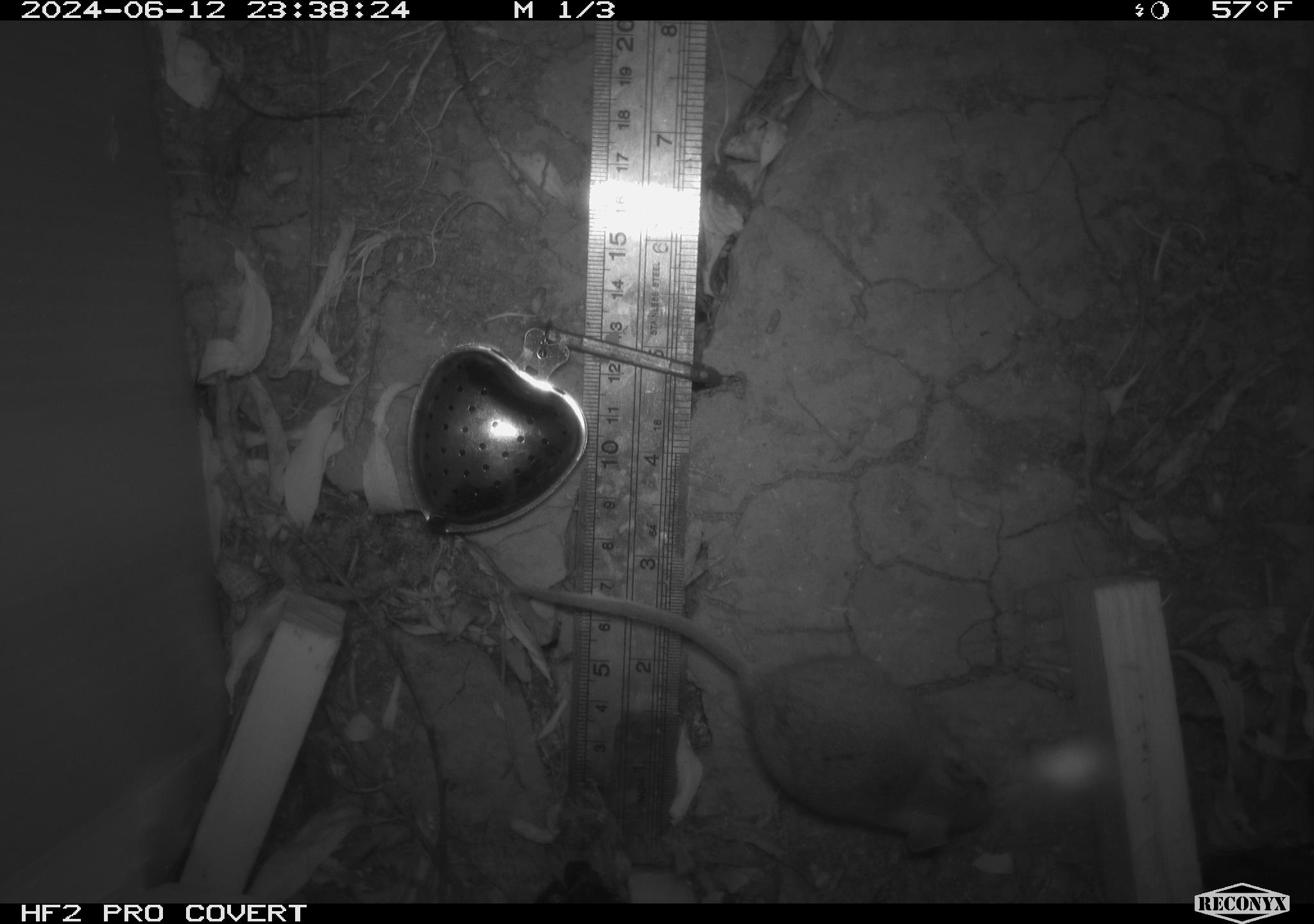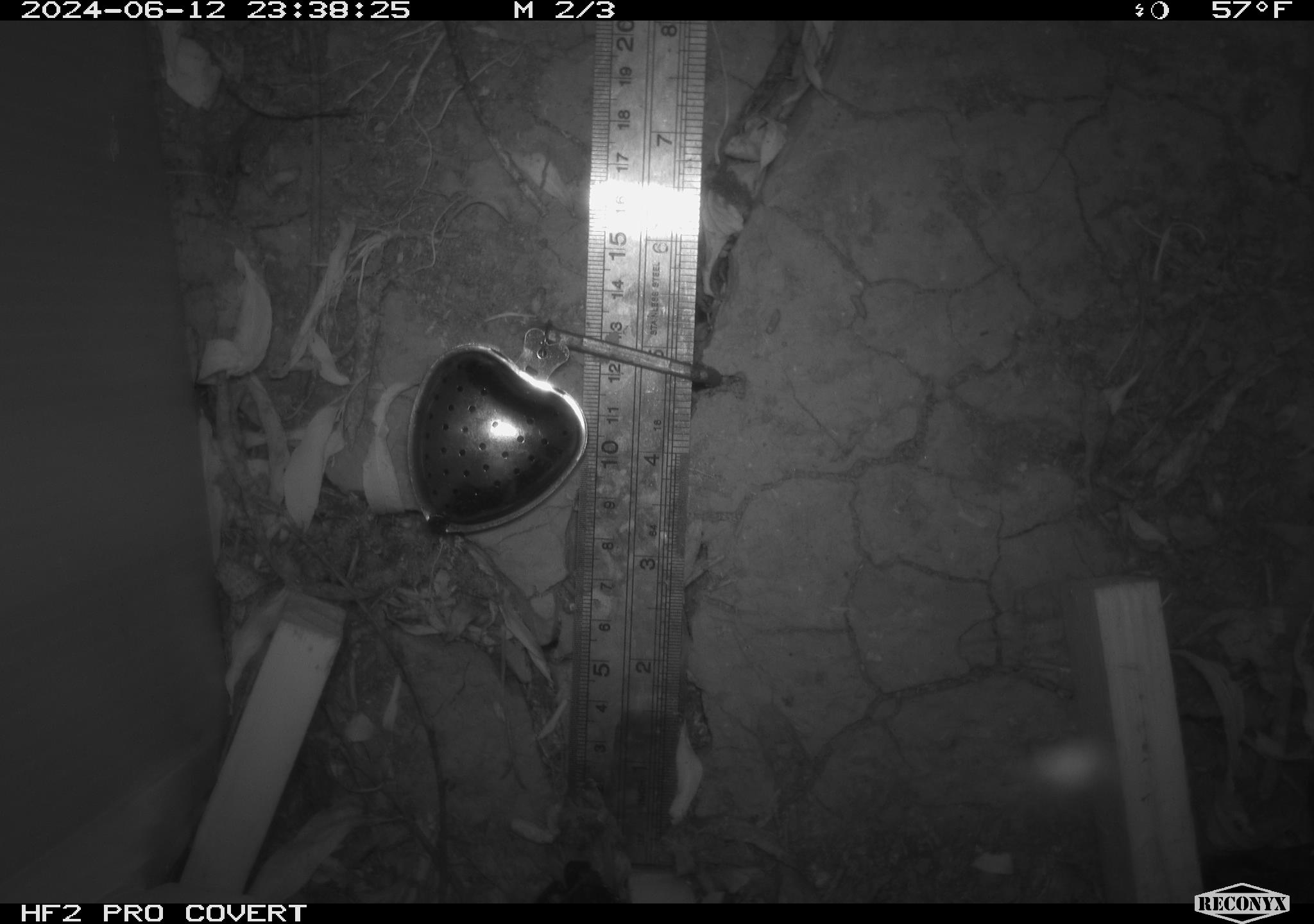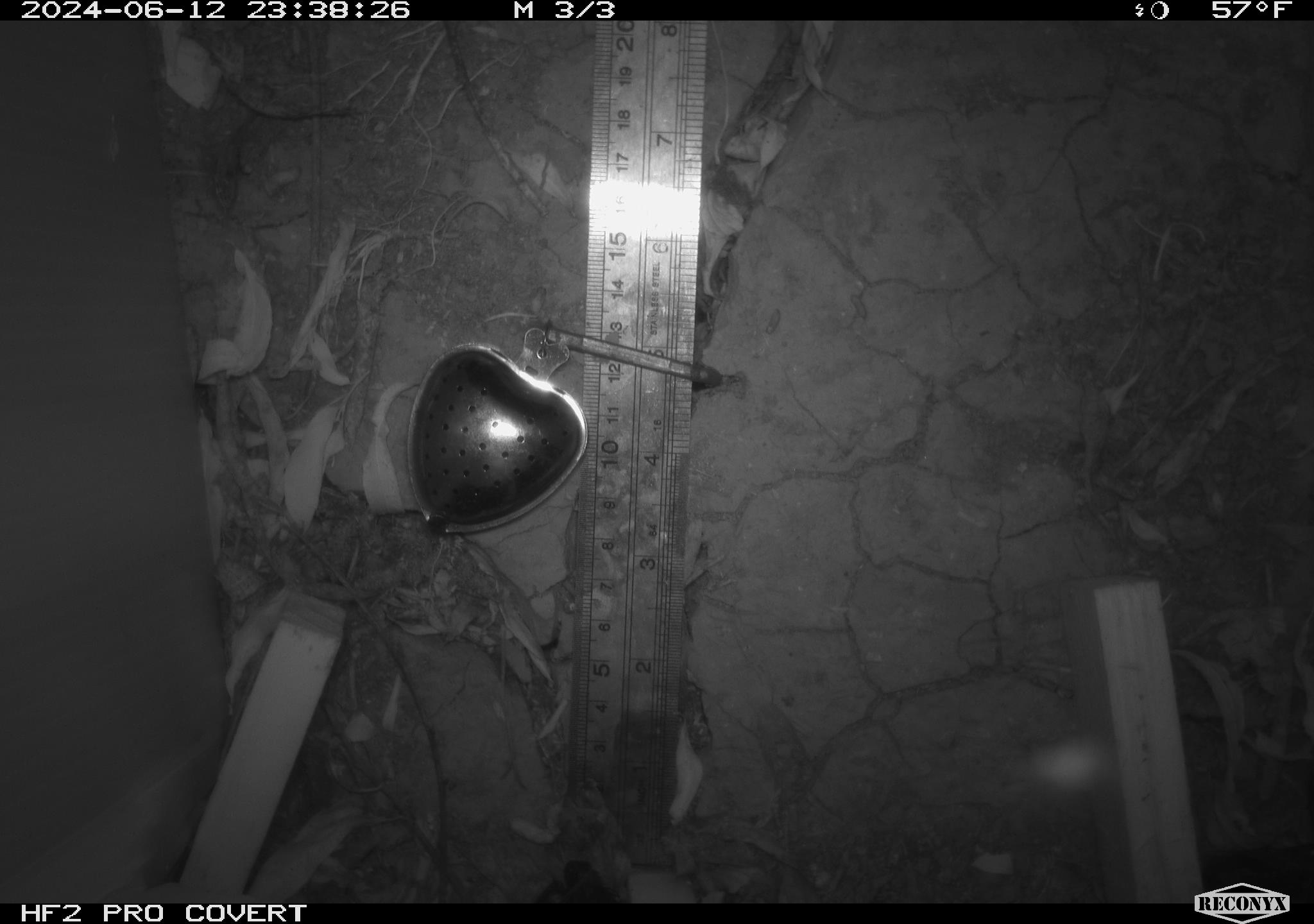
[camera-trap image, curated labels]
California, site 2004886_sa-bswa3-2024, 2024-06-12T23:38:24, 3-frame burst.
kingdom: Animalia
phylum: Chordata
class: Mammalia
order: Rodentia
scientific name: Rodentia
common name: mouse species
Mouse species (Rodentia).